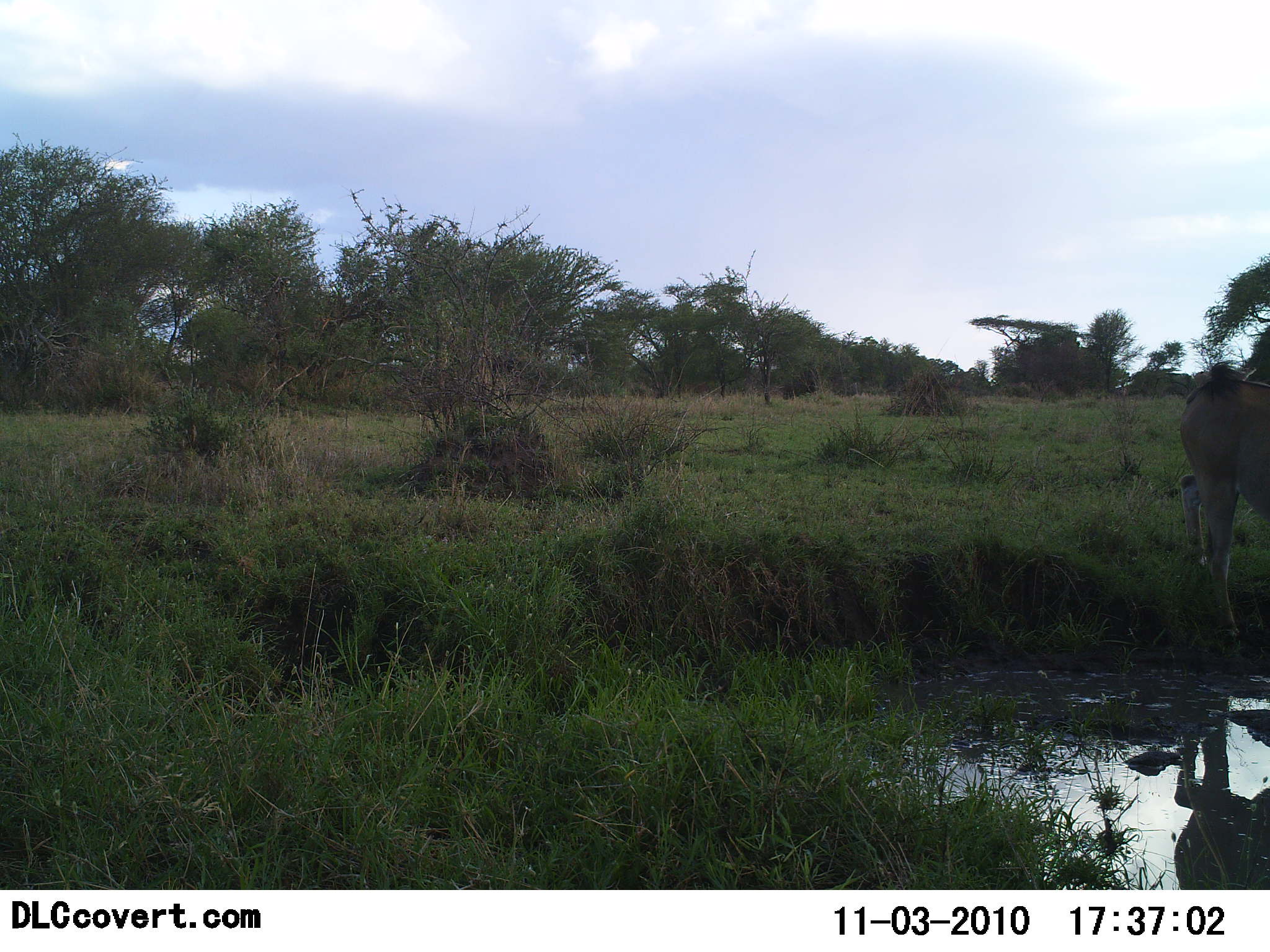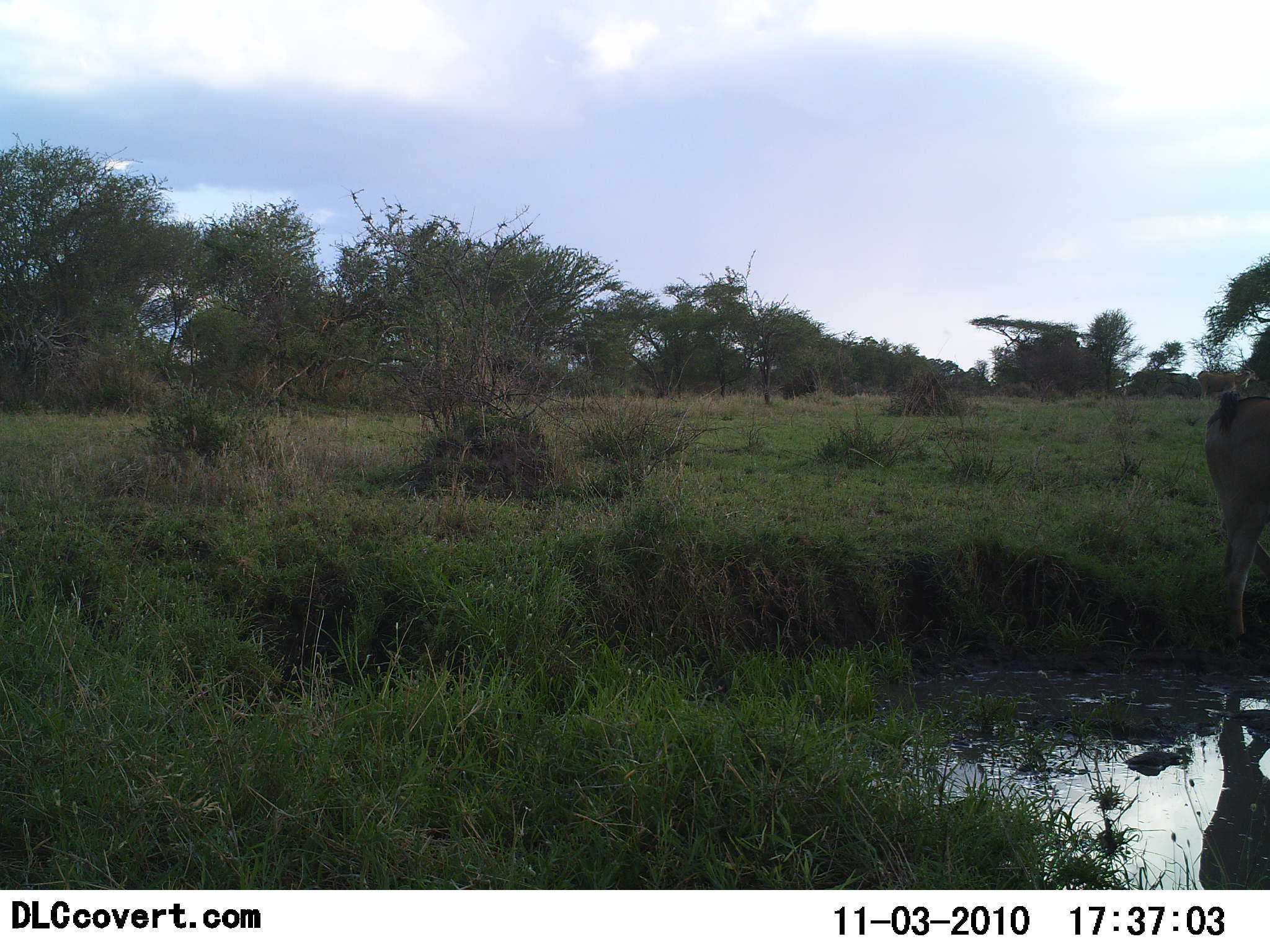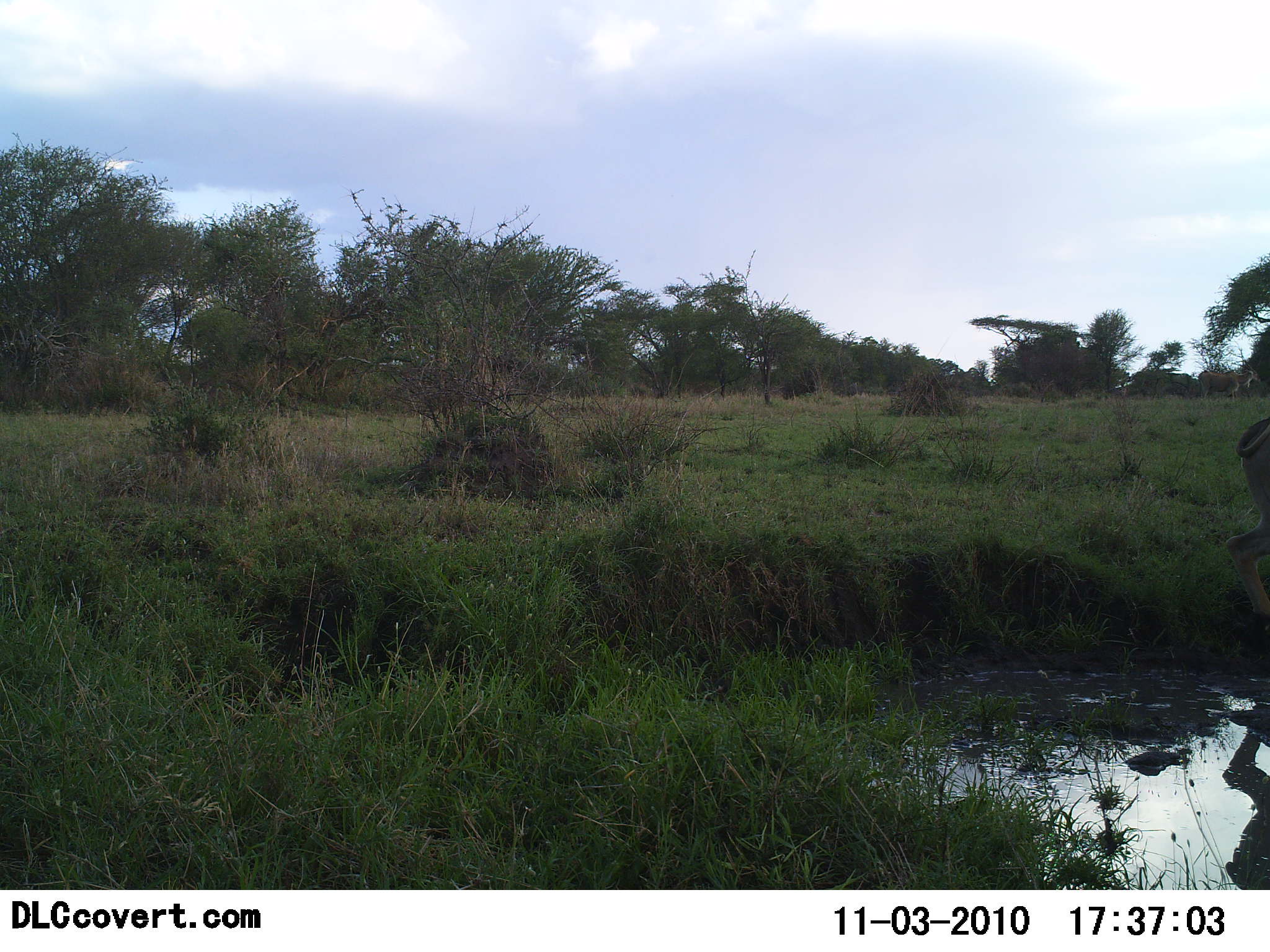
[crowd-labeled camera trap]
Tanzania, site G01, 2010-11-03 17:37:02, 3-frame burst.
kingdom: Animalia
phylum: Chordata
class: Mammalia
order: Artiodactyla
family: Bovidae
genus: Tragelaphus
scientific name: Tragelaphus oryx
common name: eland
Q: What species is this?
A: Eland (Tragelaphus oryx).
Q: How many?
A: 1.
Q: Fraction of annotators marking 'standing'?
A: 25%.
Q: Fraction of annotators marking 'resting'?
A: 0%.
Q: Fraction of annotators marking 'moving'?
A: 75%.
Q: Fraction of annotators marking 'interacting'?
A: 0%.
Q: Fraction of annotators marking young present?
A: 0%.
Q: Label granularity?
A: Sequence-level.